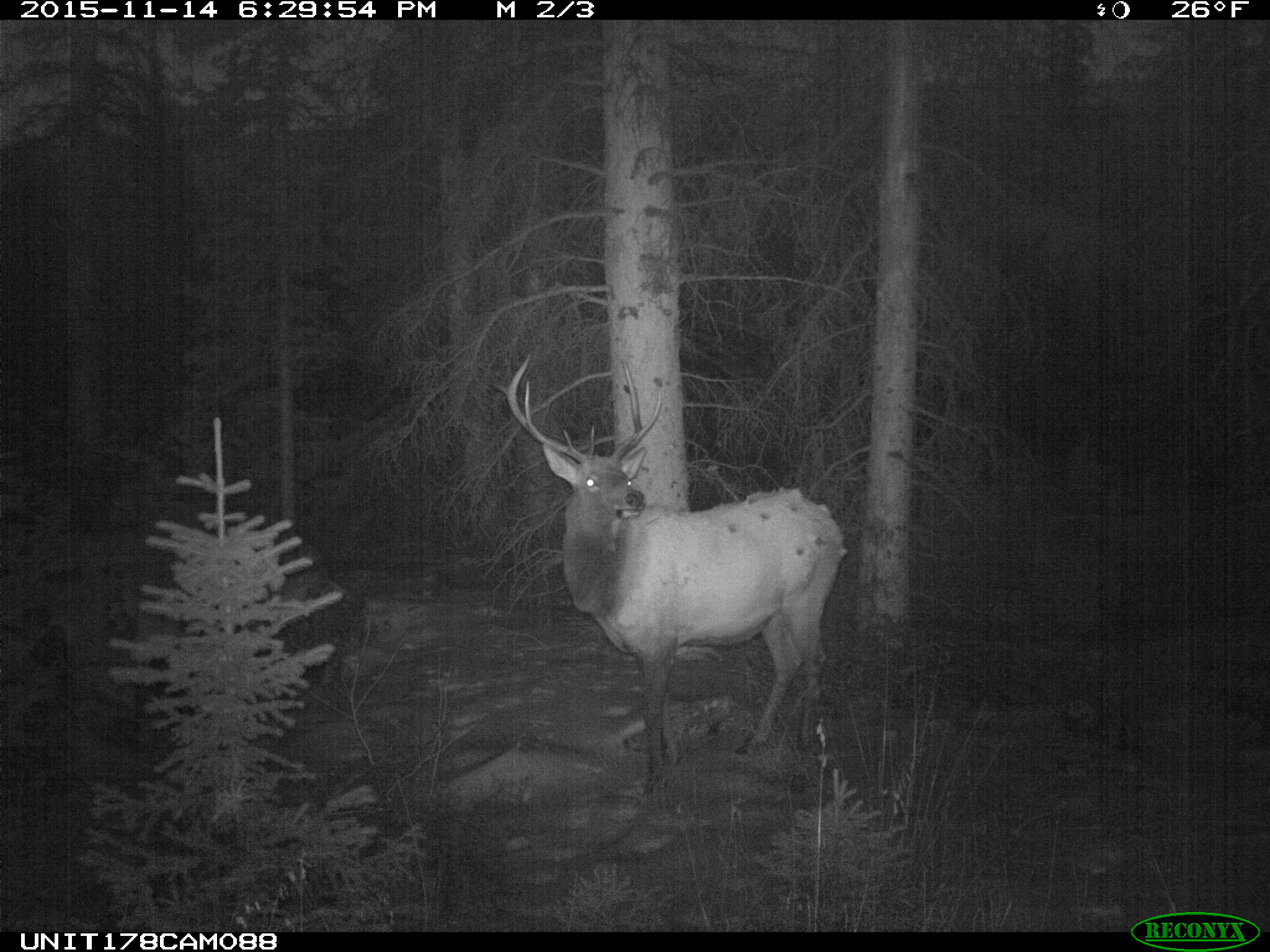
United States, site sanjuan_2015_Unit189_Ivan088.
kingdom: Animalia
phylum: Chordata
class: Mammalia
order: Artiodactyla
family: Cervidae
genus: Cervus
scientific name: Cervus elaphus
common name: red deer